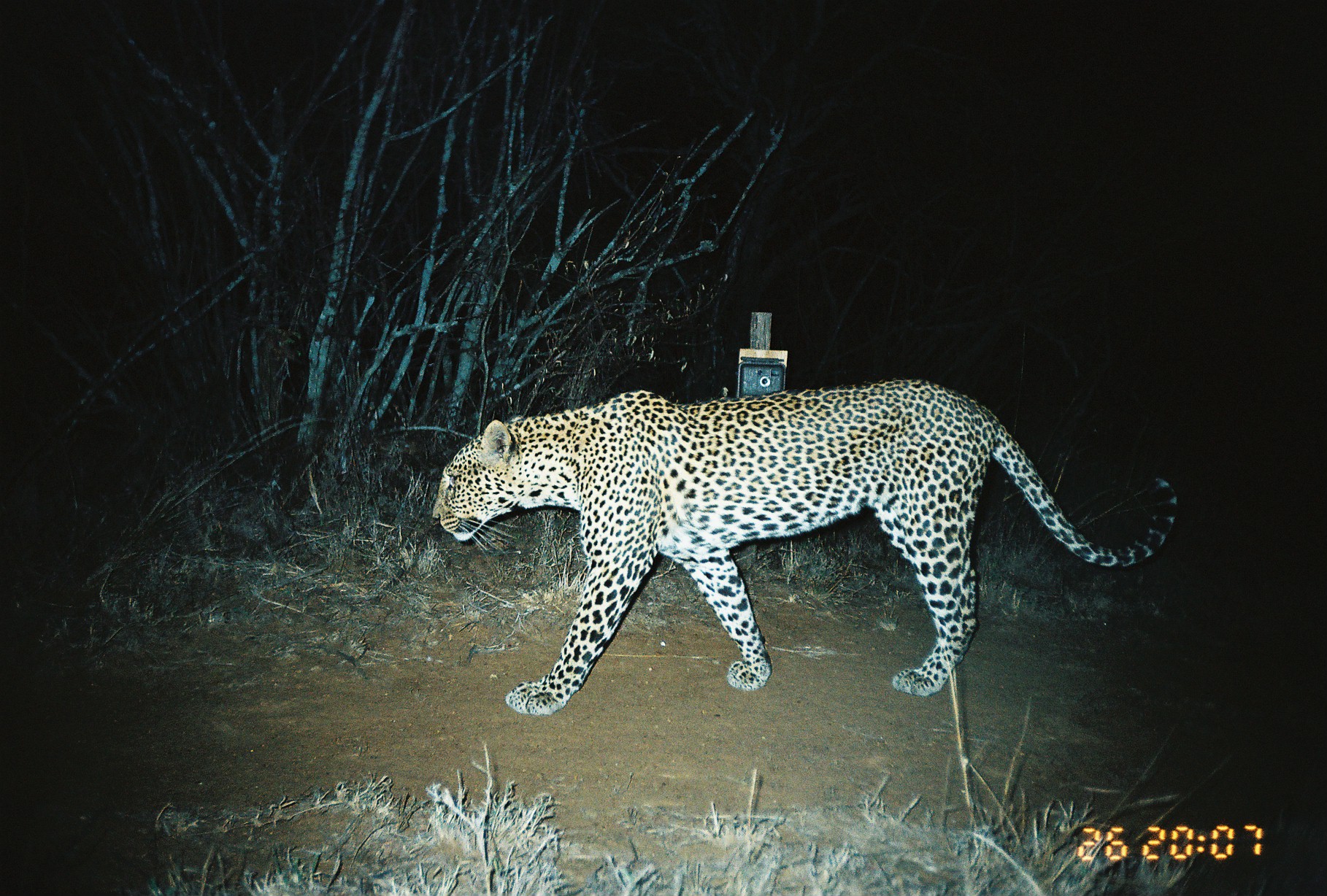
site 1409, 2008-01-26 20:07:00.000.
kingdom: Animalia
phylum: Chordata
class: Mammalia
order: Carnivora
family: Felidae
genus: Panthera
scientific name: Panthera pardus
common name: leopard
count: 1